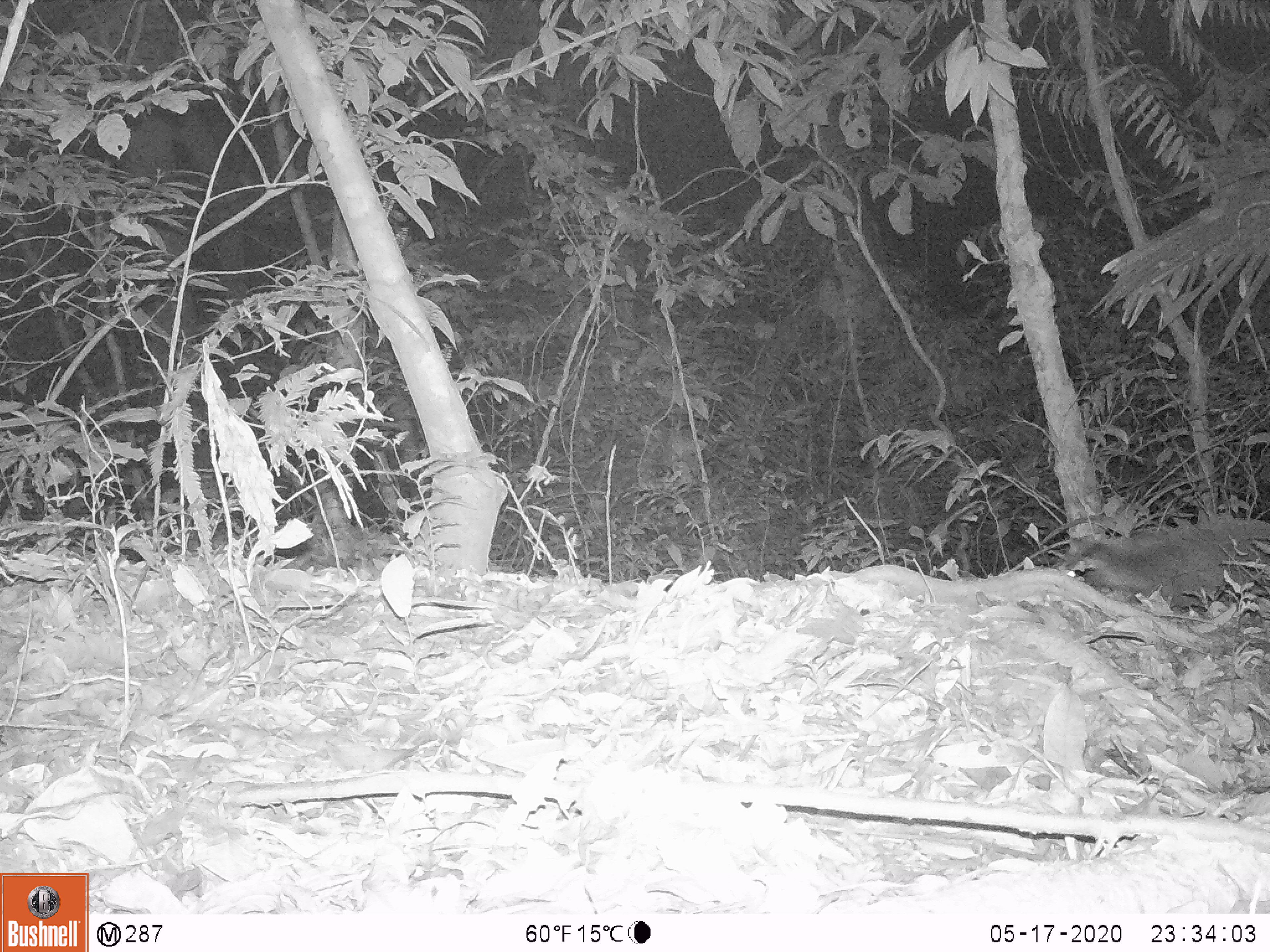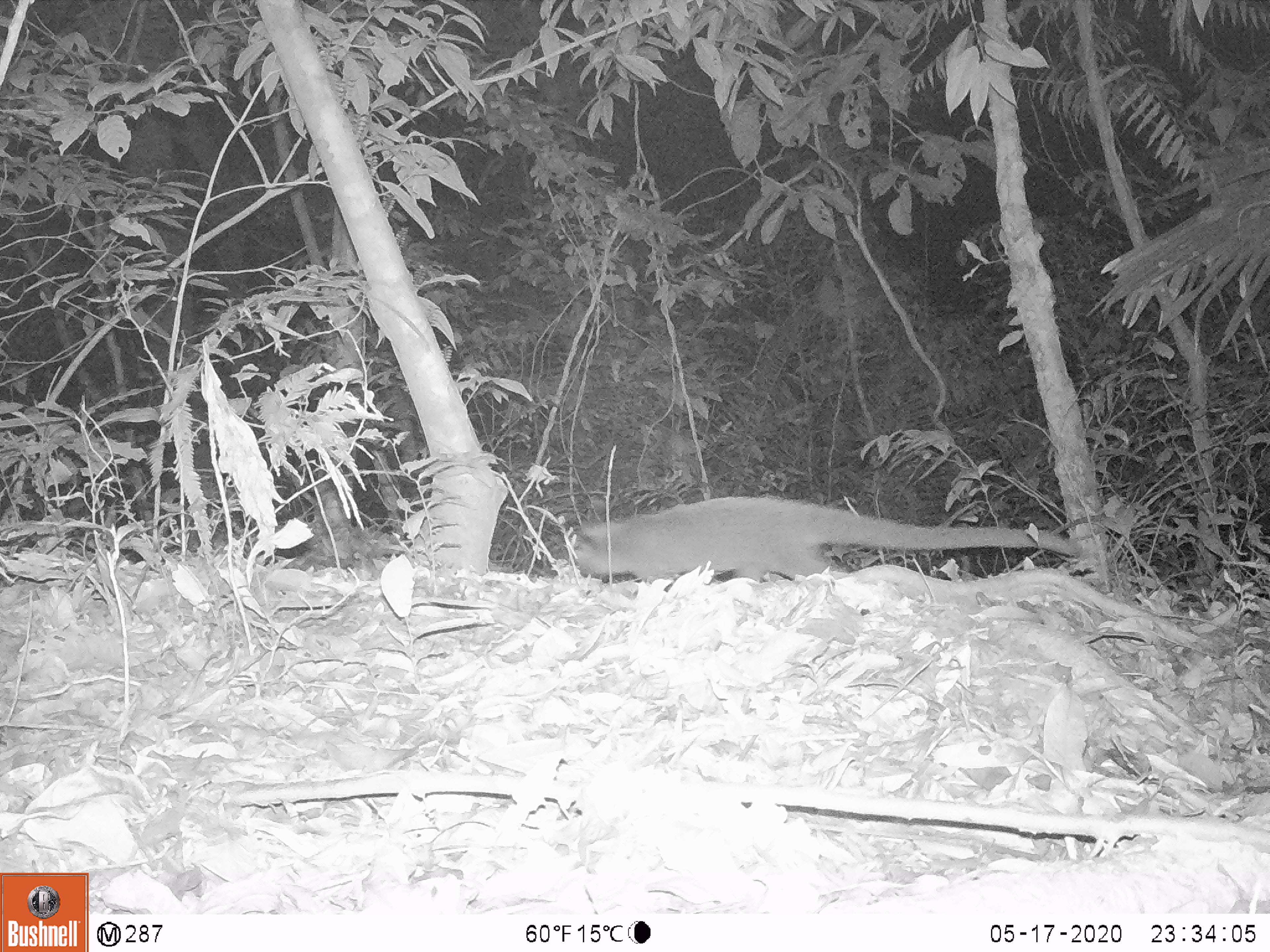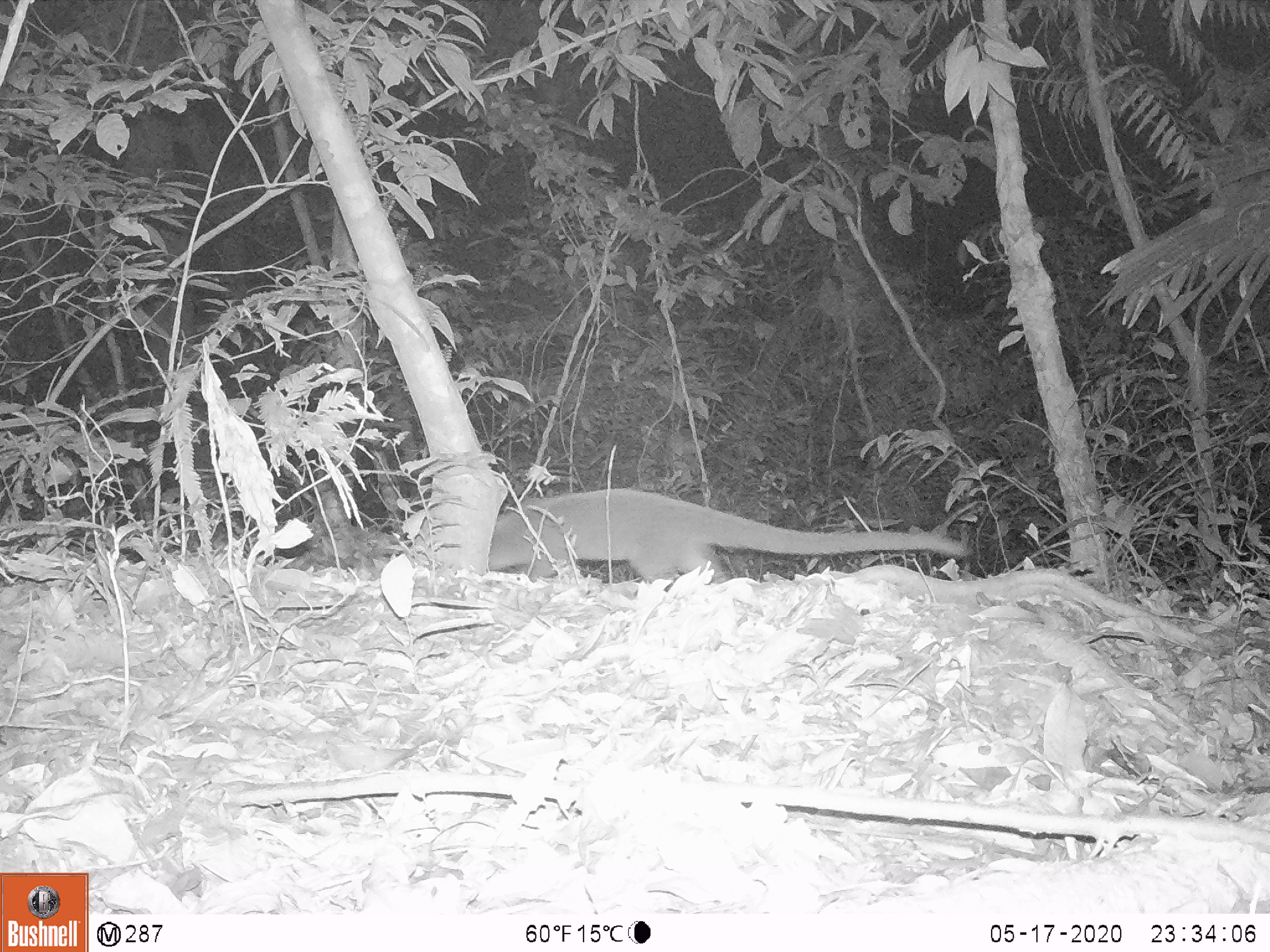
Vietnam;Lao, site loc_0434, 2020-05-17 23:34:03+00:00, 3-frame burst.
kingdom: Animalia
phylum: Chordata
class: Mammalia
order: Carnivora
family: Viverridae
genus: Paguma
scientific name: Paguma larvata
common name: masked palm civet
Masked palm civet (Paguma larvata). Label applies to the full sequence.